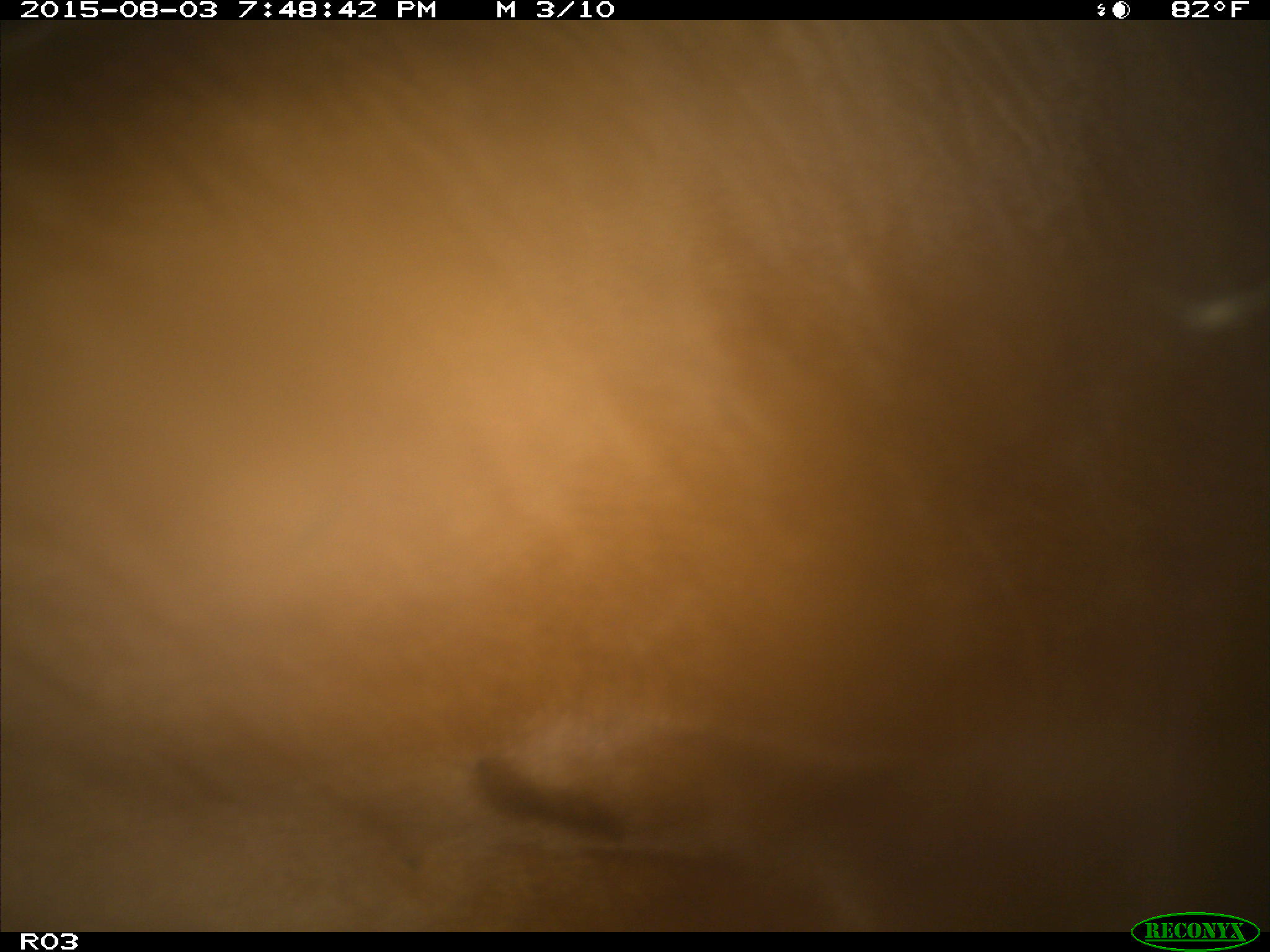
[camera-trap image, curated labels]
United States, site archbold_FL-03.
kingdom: Animalia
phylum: Chordata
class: Mammalia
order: Artiodactyla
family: Bovidae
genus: Bos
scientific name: Bos taurus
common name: domestic cow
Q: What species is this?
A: Bos taurus (domestic cow).